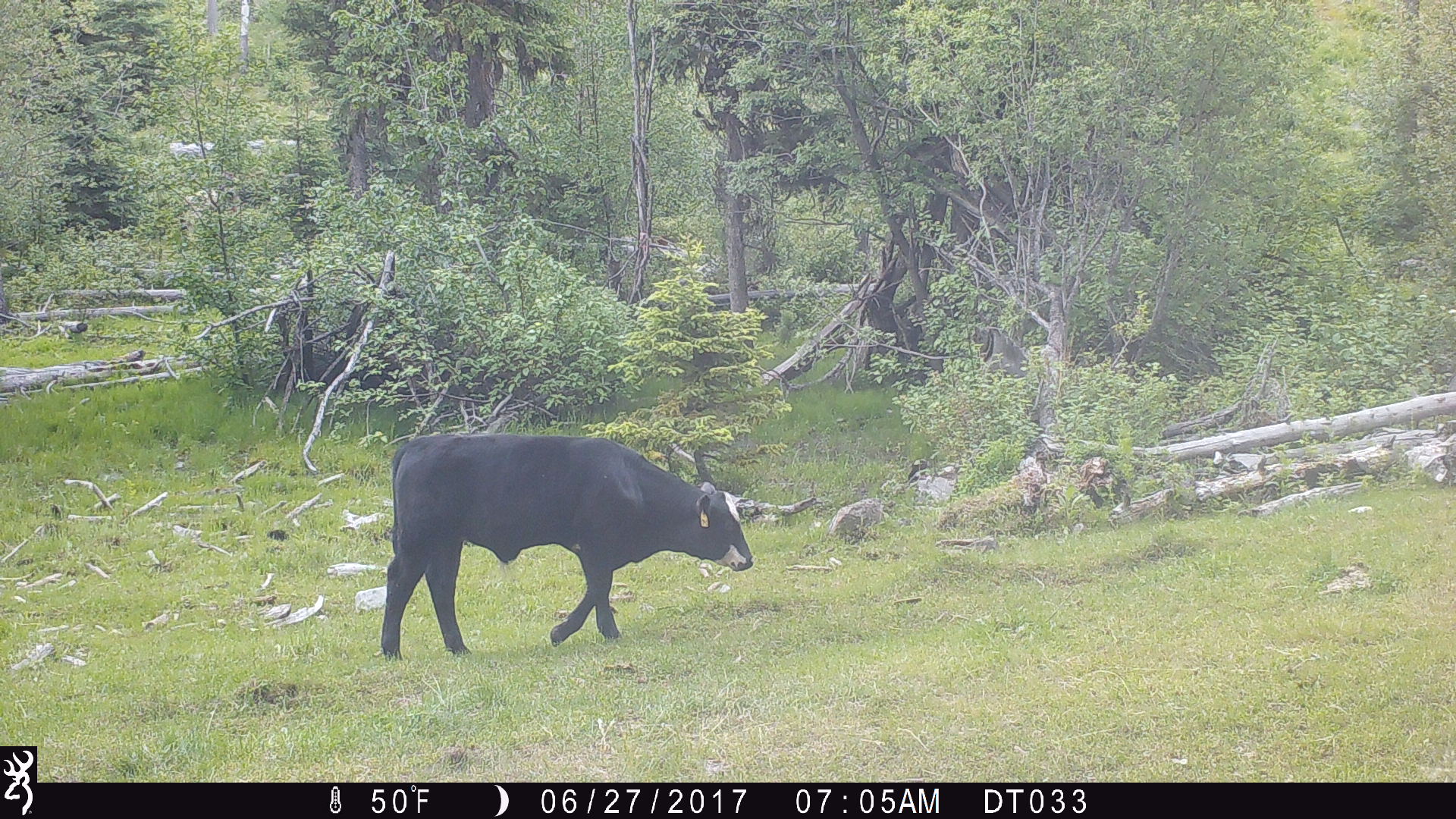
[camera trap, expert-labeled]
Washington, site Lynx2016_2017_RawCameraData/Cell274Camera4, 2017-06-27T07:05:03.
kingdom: Animalia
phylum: Chordata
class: Mammalia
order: Artiodactyla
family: Bovidae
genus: Bos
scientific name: Bos taurus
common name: domestic cattle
Domestic cattle (Bos taurus). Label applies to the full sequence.